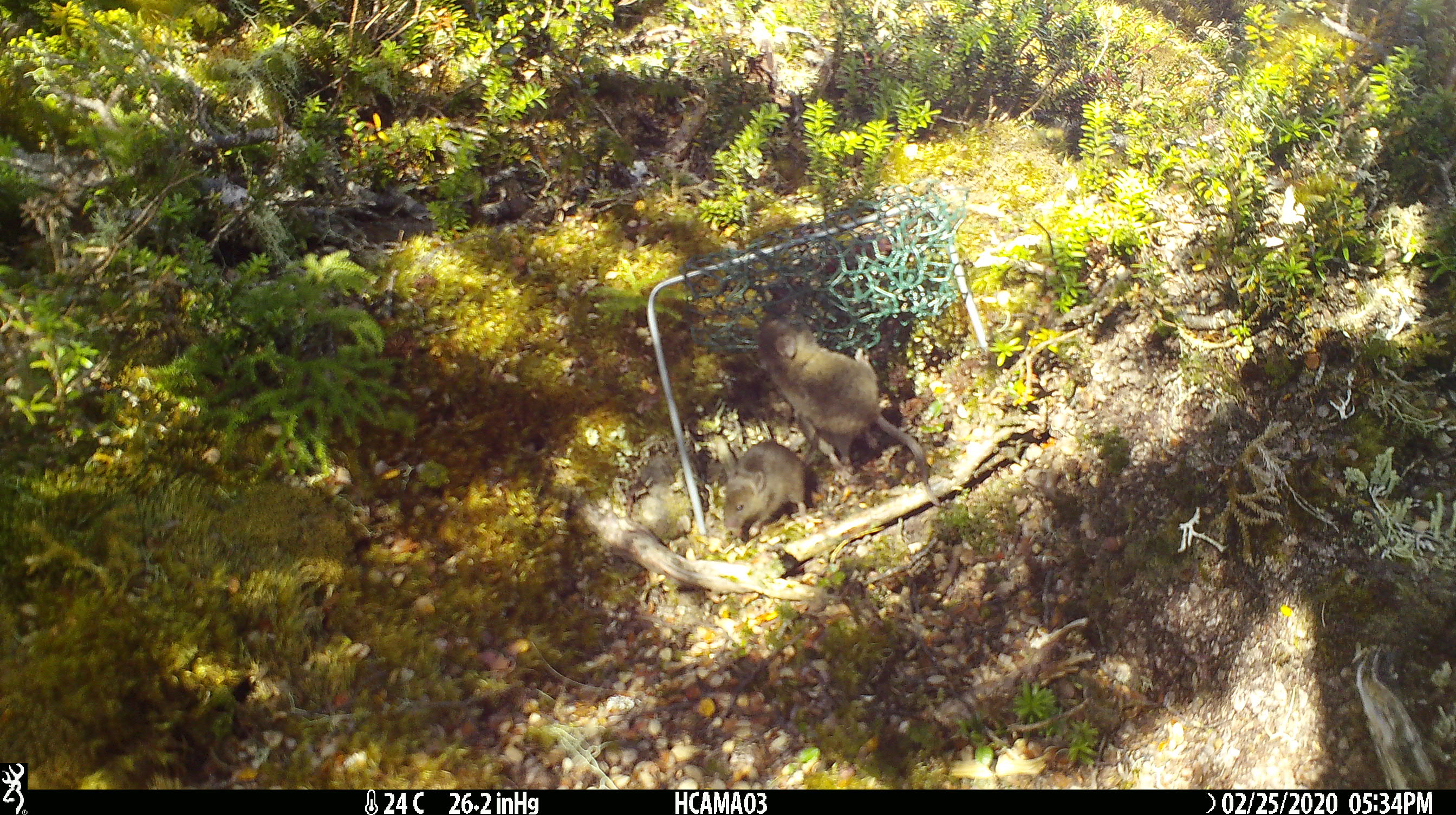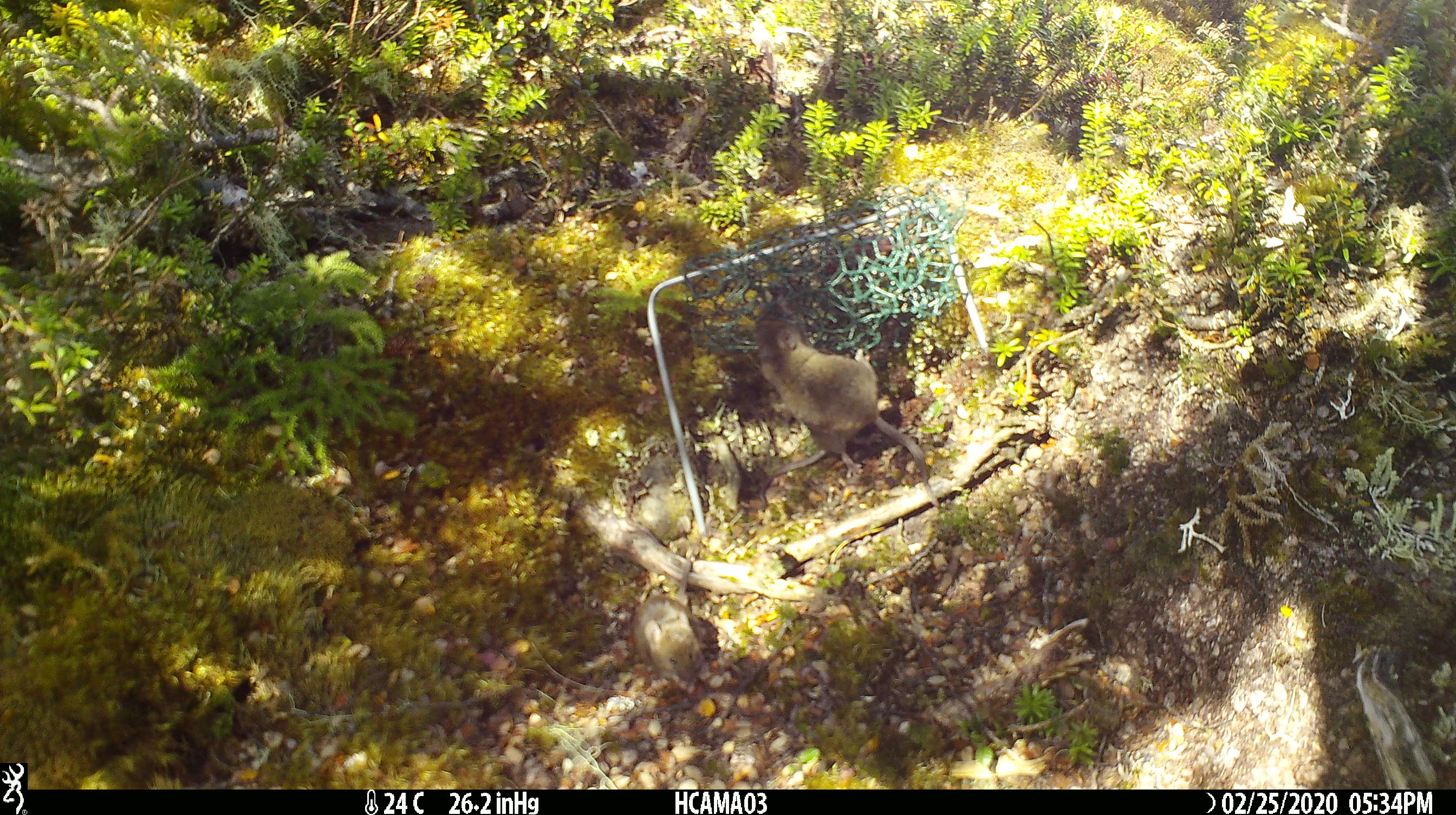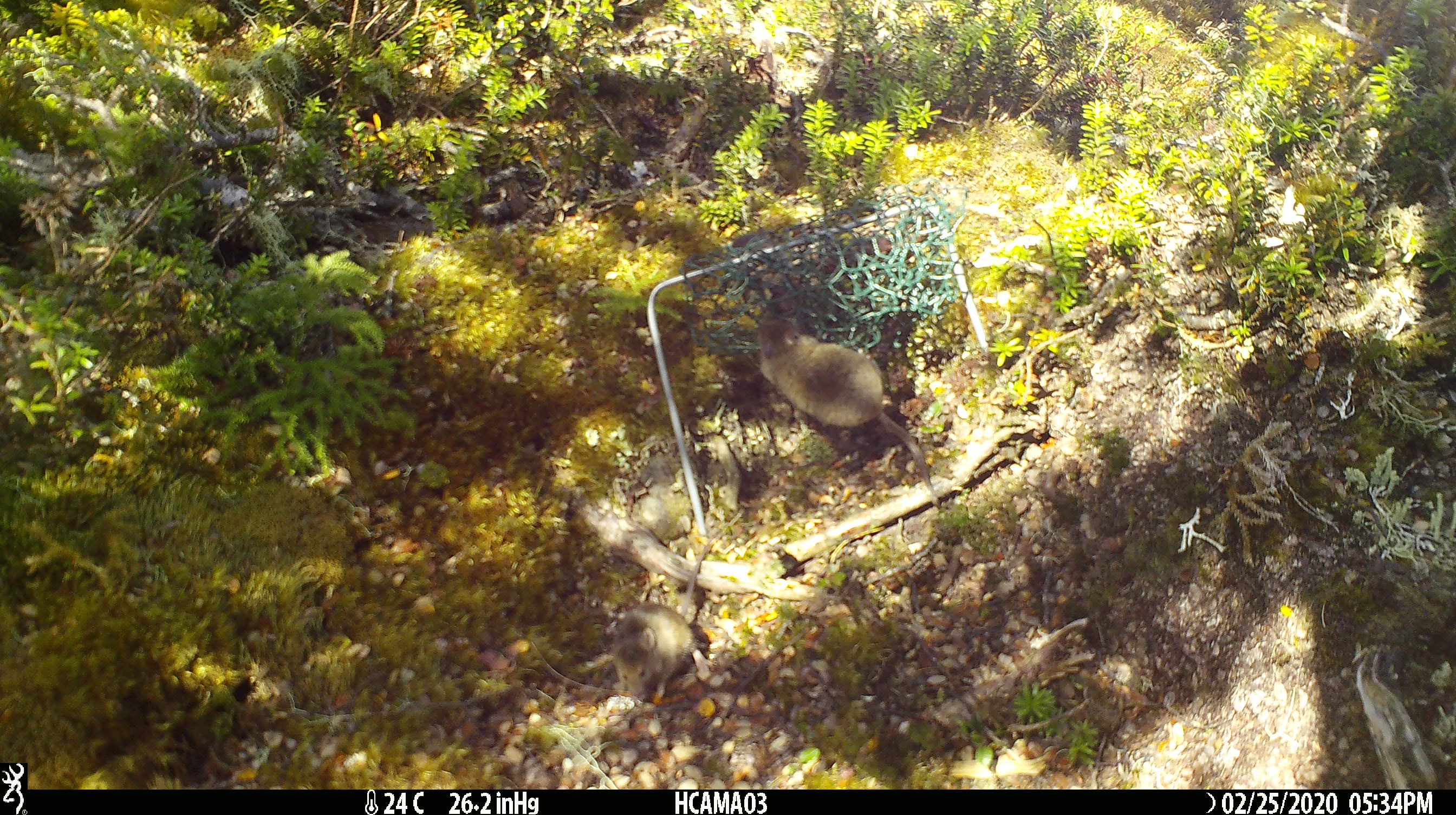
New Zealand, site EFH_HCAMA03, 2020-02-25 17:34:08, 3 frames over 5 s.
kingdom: Animalia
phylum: Chordata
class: Mammalia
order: Rodentia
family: Muridae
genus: Mus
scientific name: Mus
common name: mouse